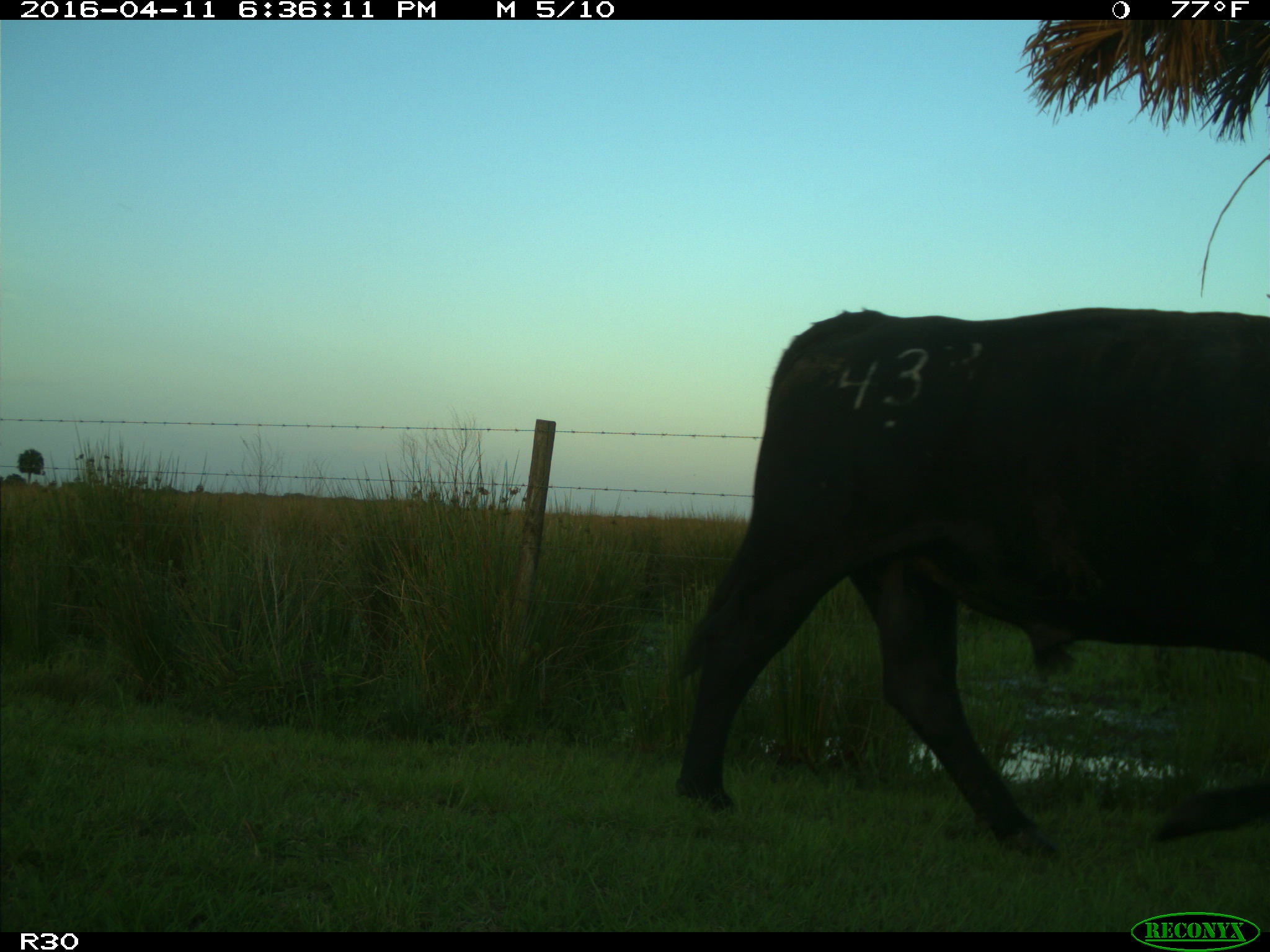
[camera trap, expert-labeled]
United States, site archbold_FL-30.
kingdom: Animalia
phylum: Chordata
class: Mammalia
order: Artiodactyla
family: Bovidae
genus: Bos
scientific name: Bos taurus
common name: domestic cow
Bos taurus (domestic cow).